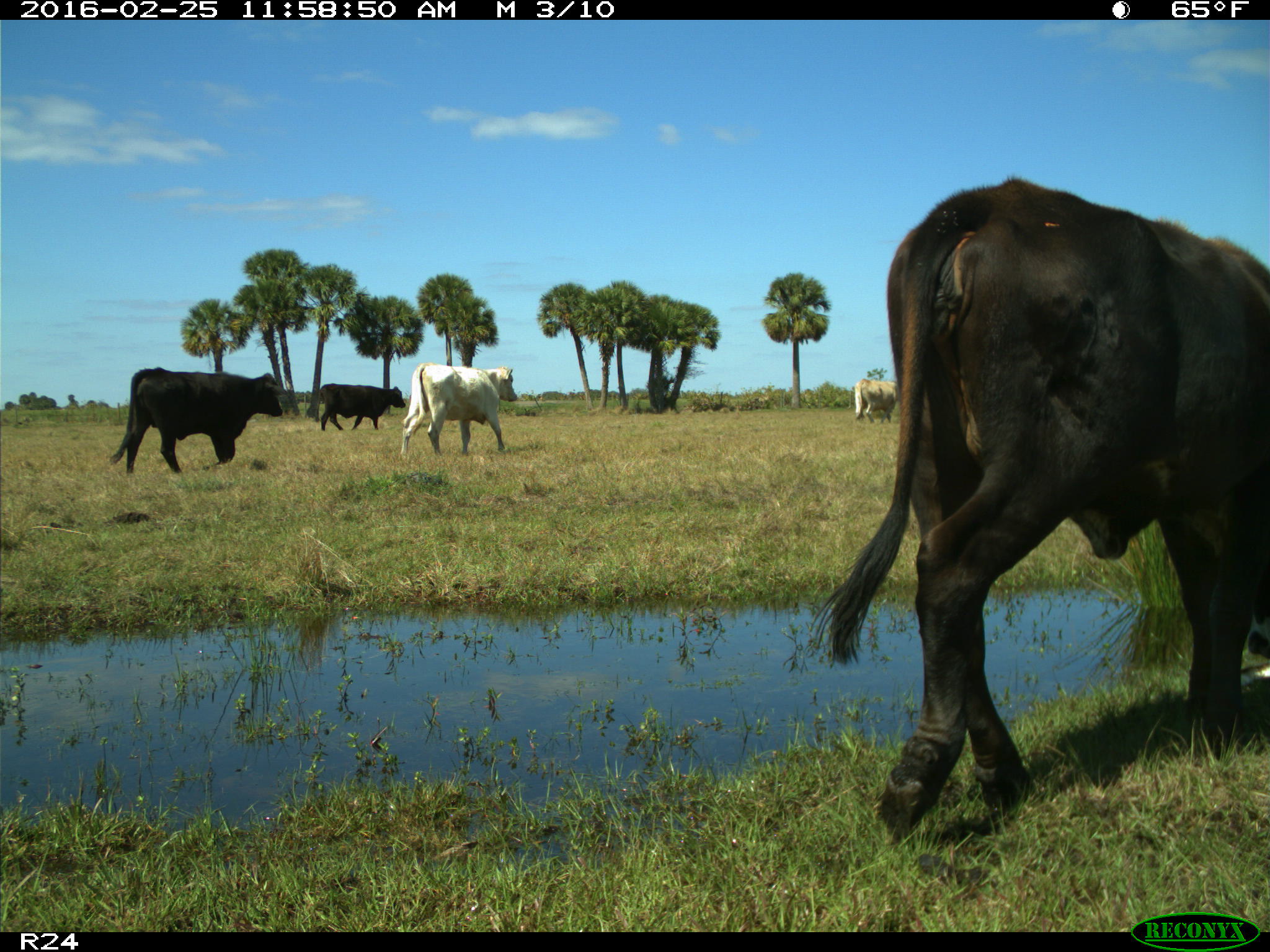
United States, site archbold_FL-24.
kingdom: Animalia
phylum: Chordata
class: Mammalia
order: Artiodactyla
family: Bovidae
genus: Bos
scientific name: Bos taurus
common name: domestic cow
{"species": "Bos taurus (domestic cow)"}